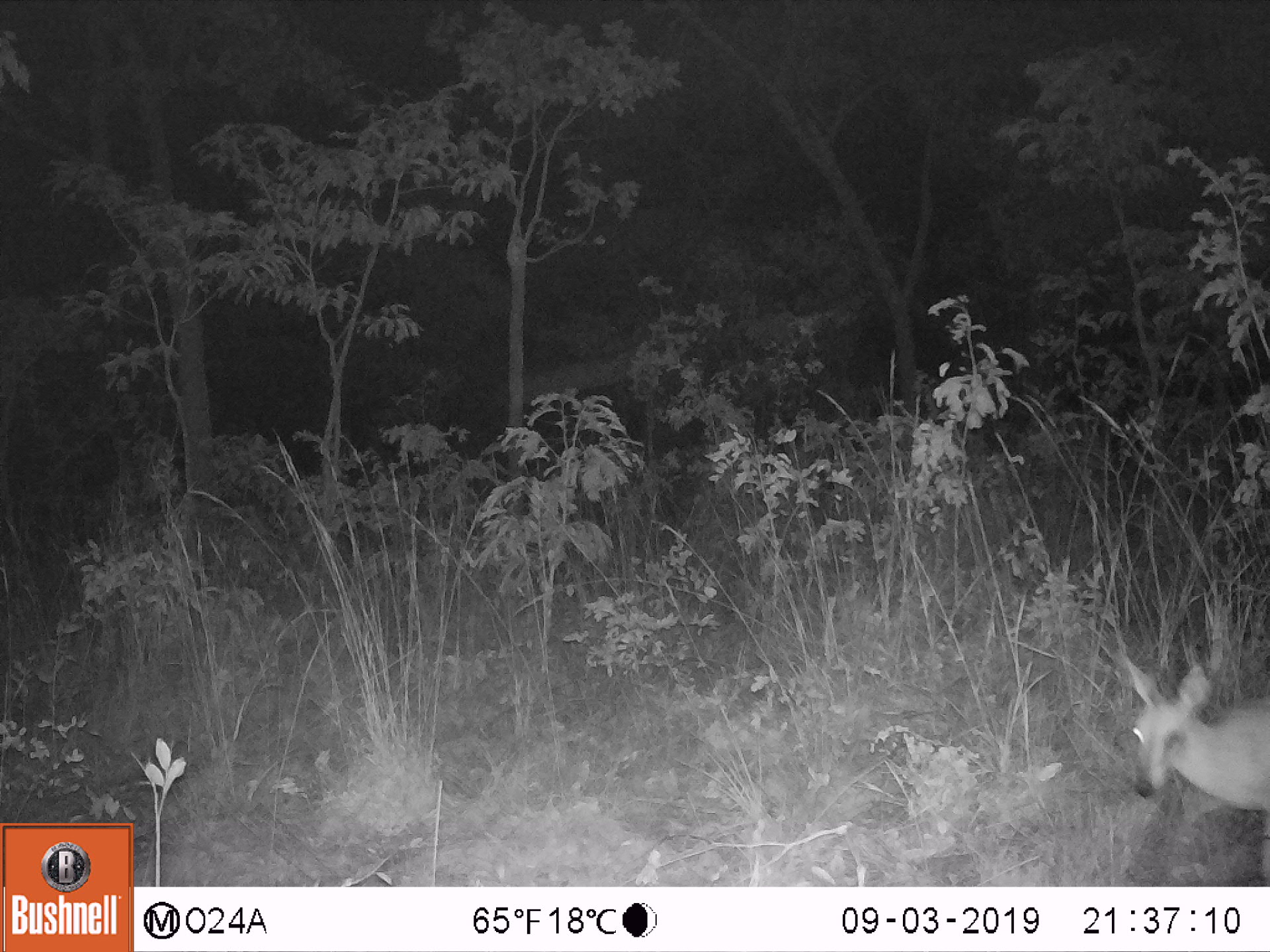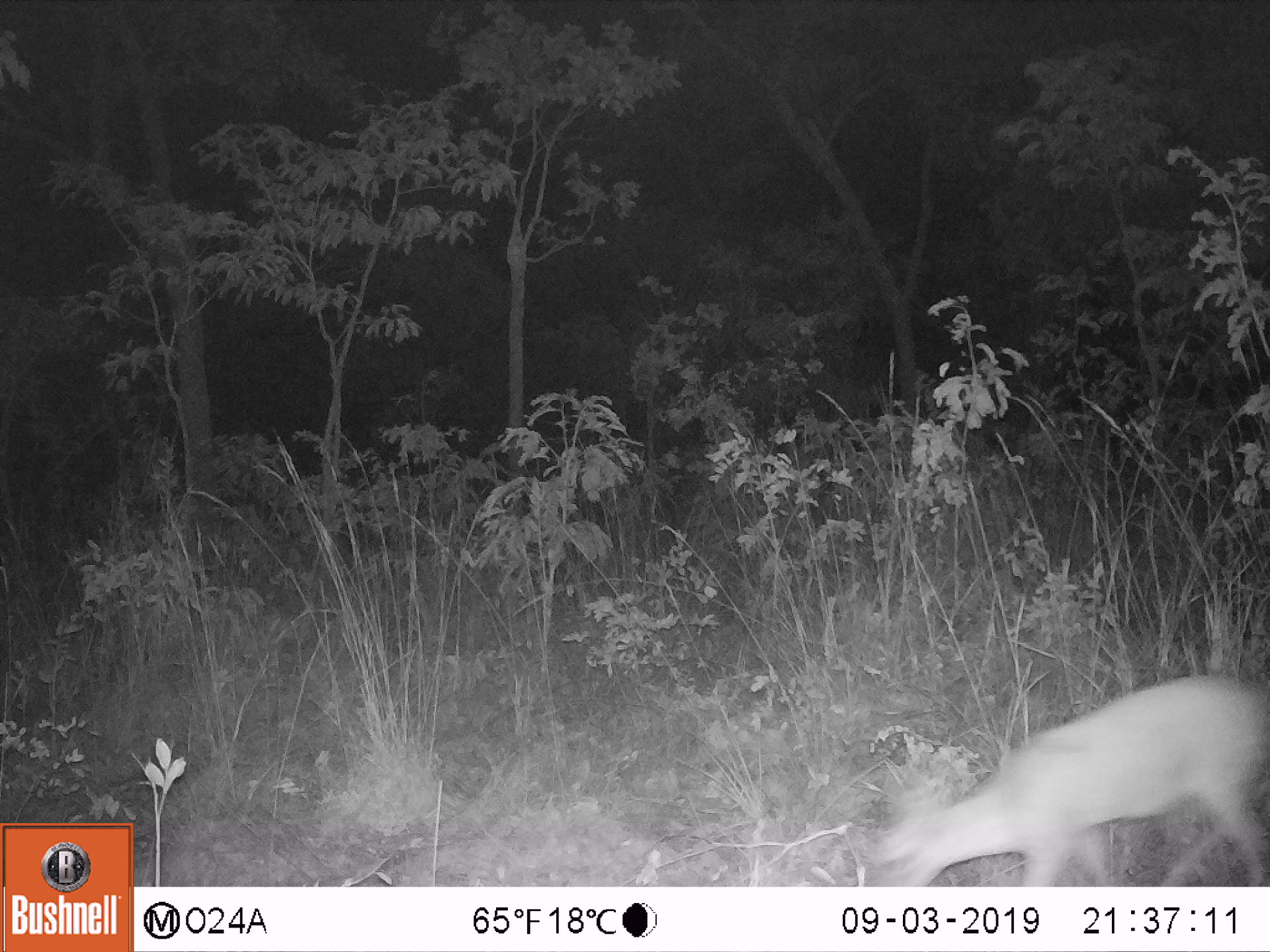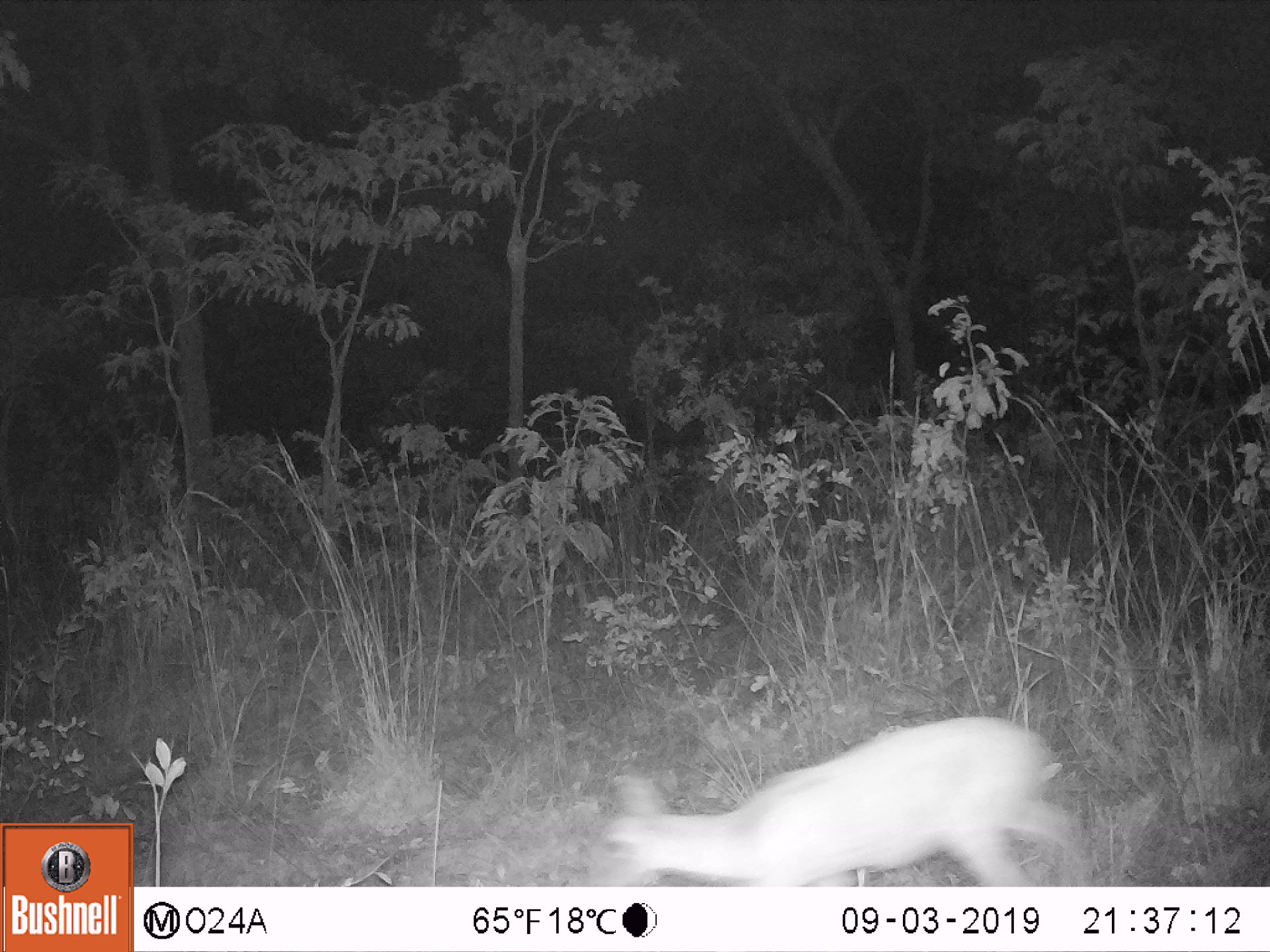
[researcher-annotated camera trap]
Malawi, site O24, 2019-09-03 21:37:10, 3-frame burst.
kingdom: Animalia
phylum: Chordata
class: Mammalia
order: Artiodactyla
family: Bovidae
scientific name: Antilopinae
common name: small antelope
Small antelope (Antilopinae), count 1.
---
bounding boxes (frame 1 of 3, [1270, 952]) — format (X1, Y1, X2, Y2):
small antelope: (1118, 645, 1264, 819)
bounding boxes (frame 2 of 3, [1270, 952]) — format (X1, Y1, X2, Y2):
small antelope: (866, 676, 1259, 881)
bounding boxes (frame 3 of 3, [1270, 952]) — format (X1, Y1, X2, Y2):
small antelope: (595, 715, 1078, 876)